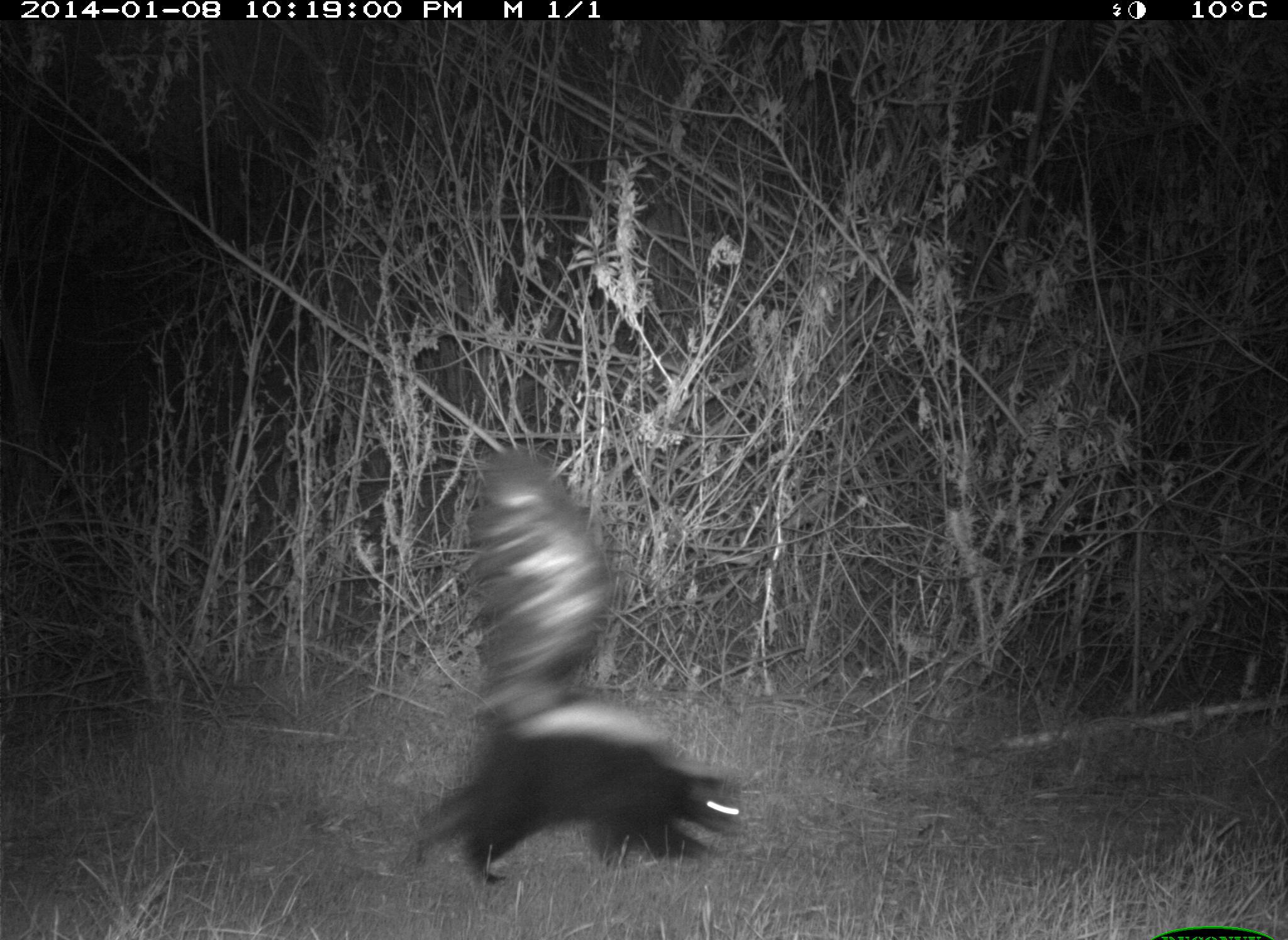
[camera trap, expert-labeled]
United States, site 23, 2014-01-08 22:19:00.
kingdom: Animalia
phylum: Chordata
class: Mammalia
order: Carnivora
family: Mephitidae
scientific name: Mephitidae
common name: skunk